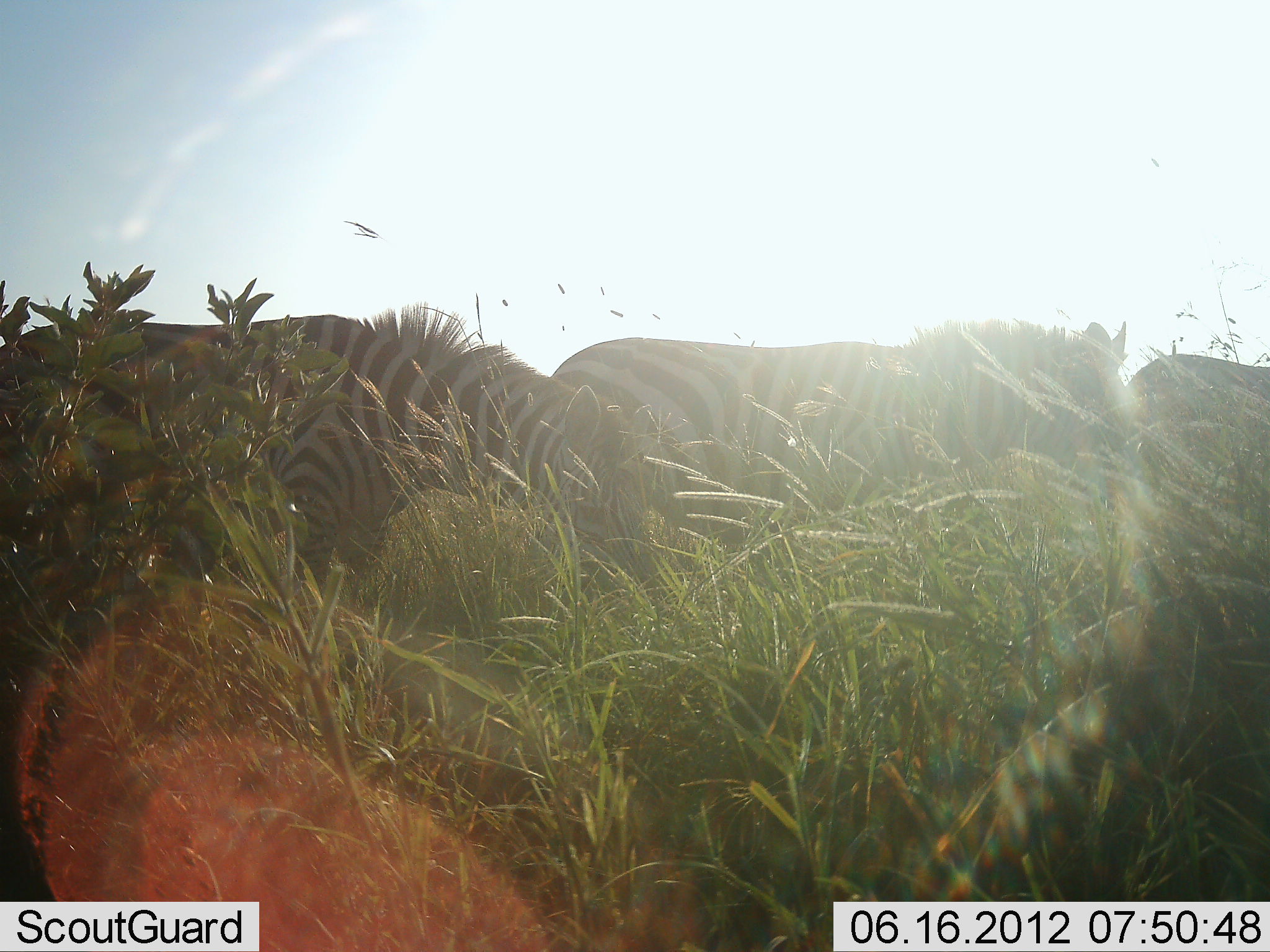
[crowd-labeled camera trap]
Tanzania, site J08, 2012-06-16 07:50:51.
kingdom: Animalia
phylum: Chordata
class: Mammalia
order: Perissodactyla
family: Equidae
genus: Equus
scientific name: Equus quagga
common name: plains zebra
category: zebra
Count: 3.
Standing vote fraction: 40%.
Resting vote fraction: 0%.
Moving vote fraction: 30%.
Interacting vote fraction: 0%.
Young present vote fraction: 0%.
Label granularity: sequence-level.